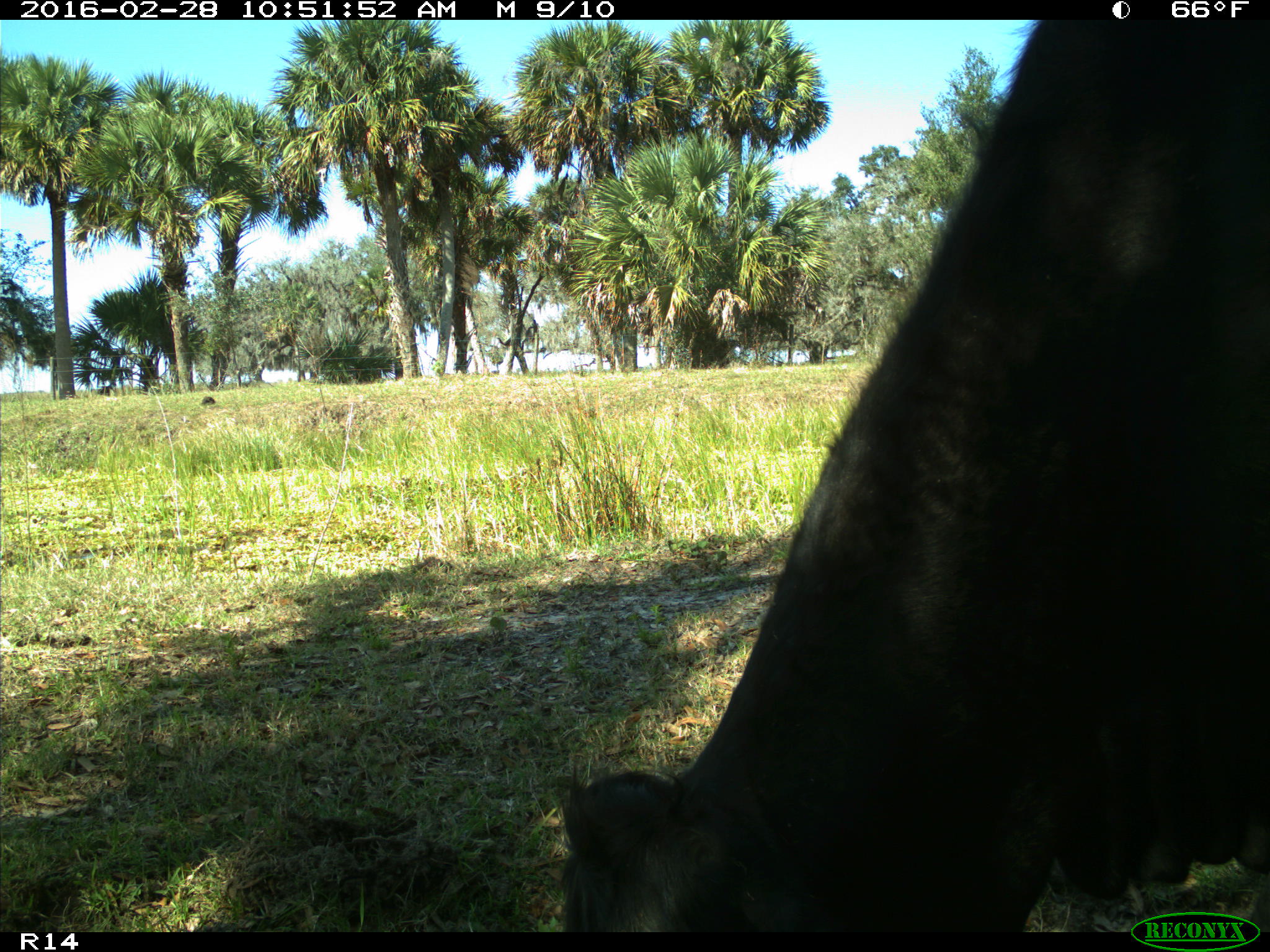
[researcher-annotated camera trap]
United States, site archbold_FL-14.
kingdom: Animalia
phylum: Chordata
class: Mammalia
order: Artiodactyla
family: Bovidae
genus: Bos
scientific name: Bos taurus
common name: domestic cow